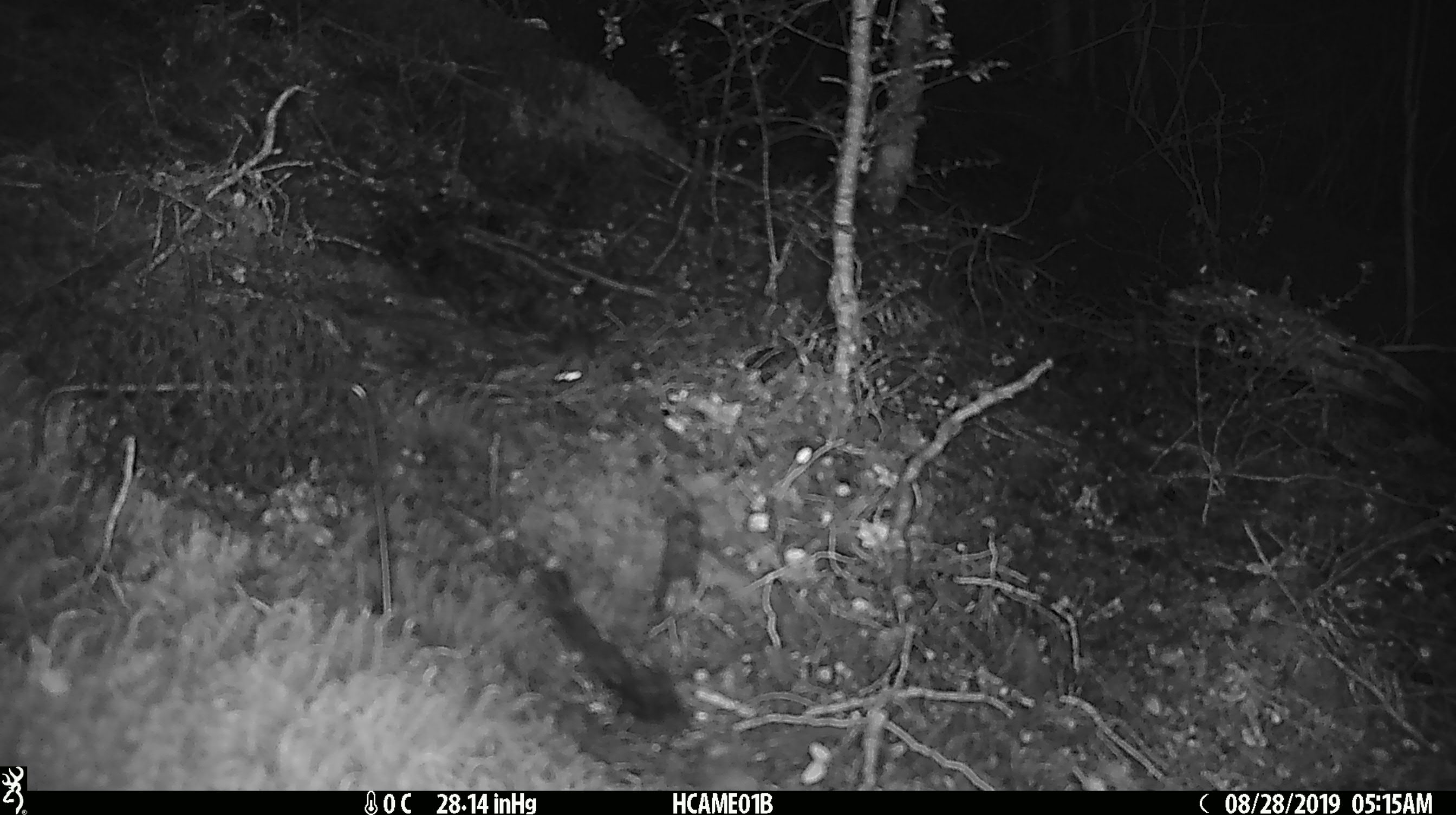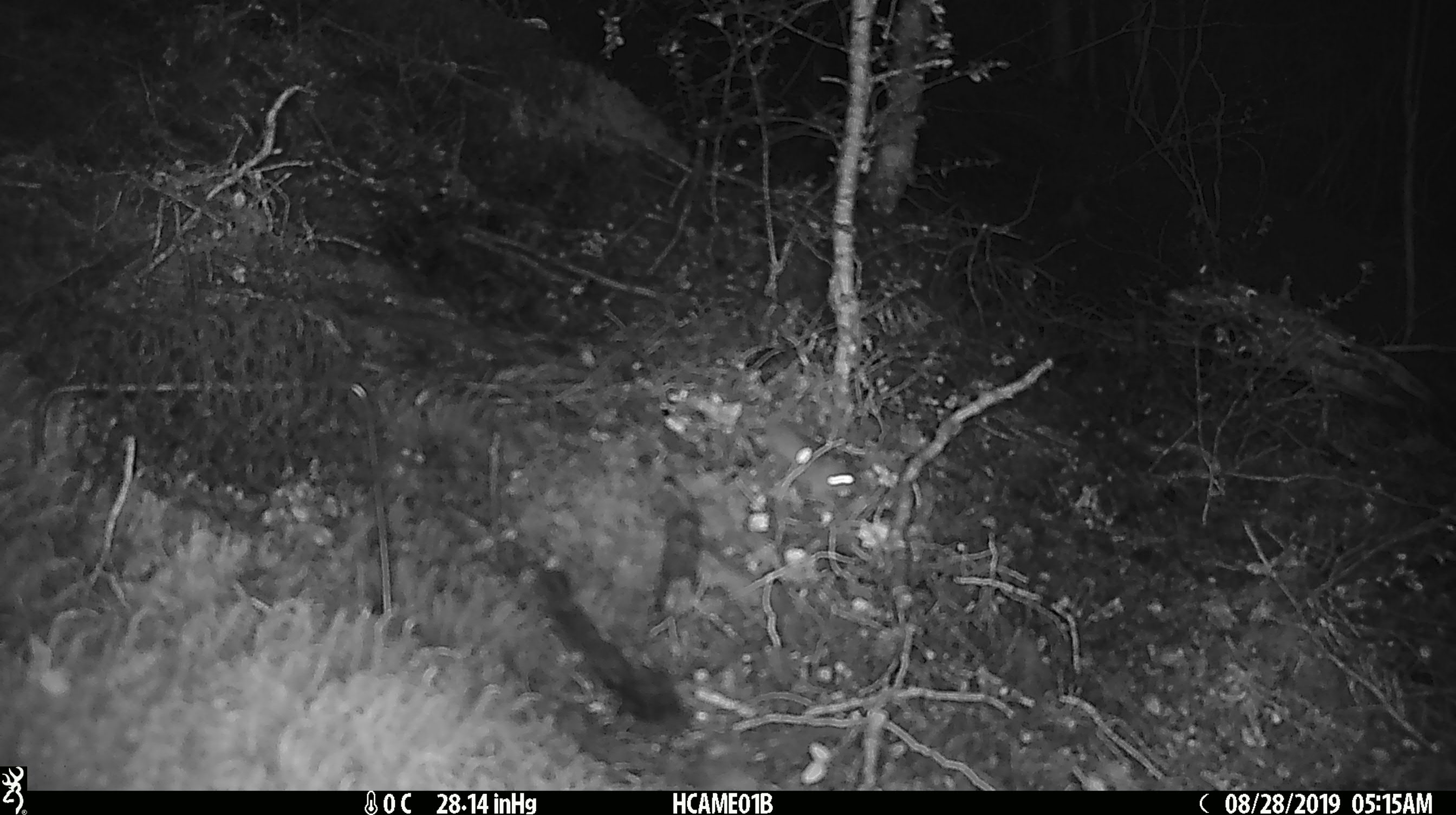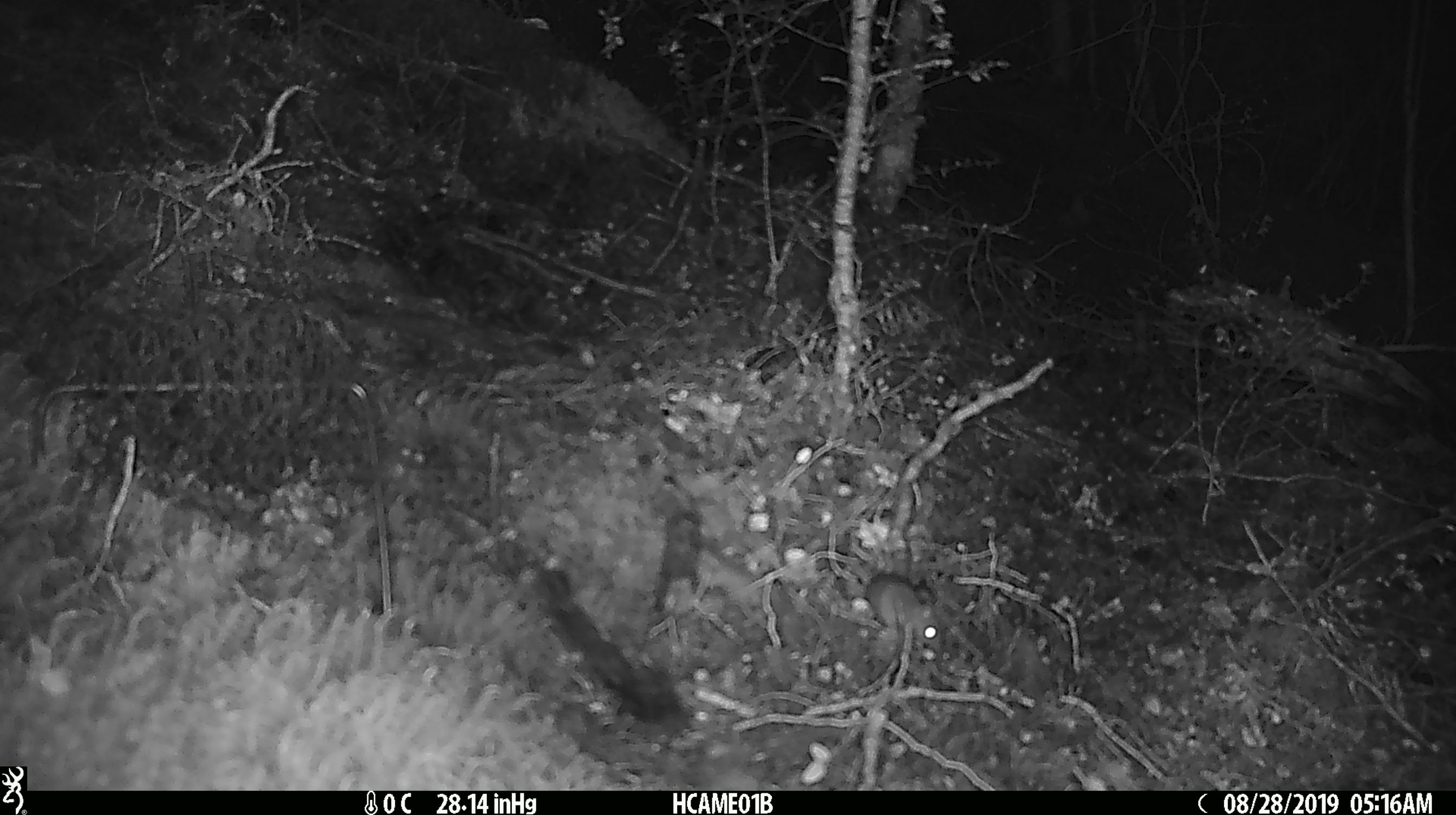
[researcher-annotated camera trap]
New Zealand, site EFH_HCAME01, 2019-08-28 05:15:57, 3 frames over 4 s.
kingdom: Animalia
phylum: Chordata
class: Mammalia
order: Rodentia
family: Muridae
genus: Mus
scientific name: Mus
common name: mouse